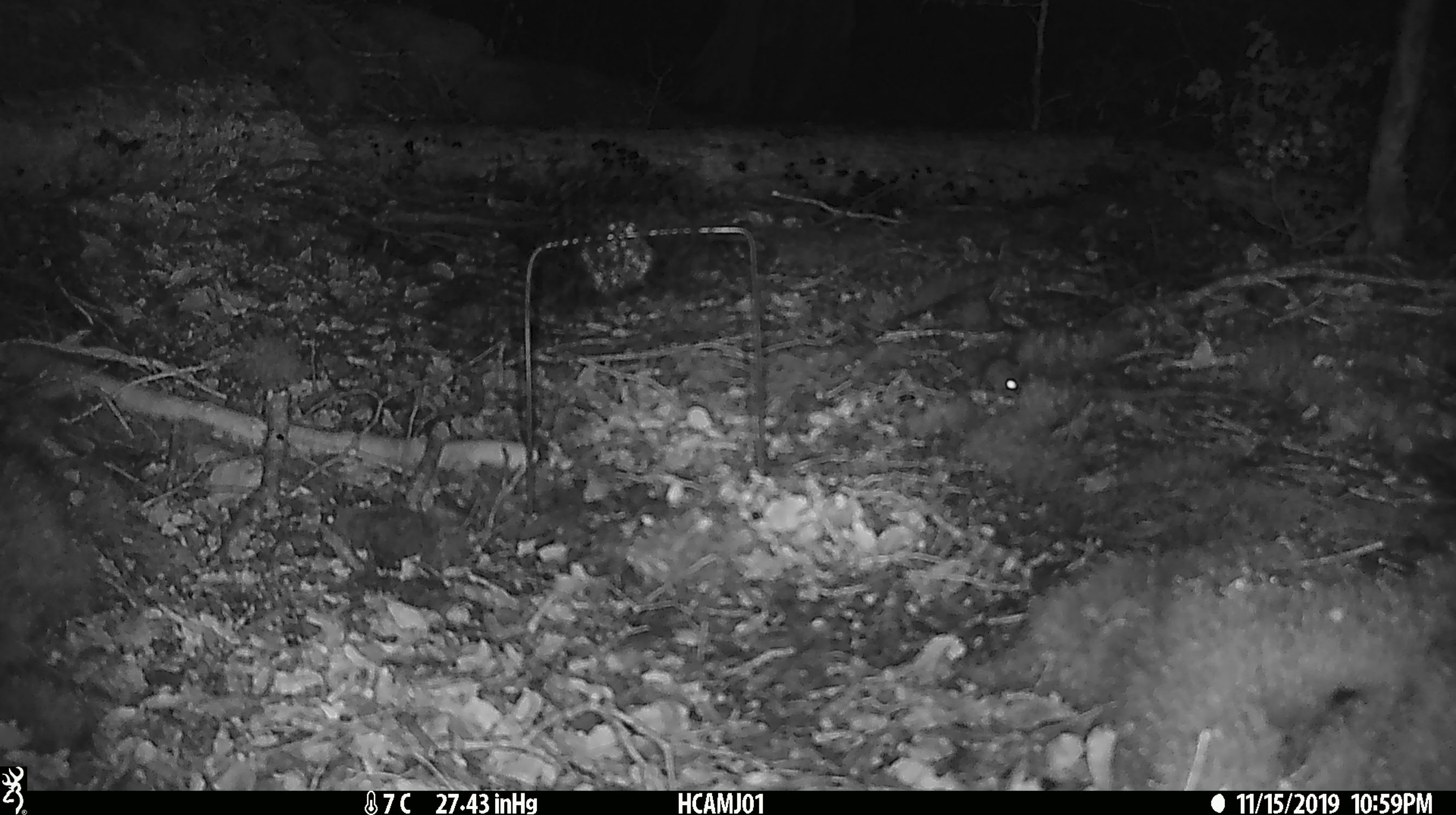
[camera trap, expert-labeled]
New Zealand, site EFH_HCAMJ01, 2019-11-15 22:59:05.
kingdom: Animalia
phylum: Chordata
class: Mammalia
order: Rodentia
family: Muridae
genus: Mus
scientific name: Mus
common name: mouse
Mouse (Mus).